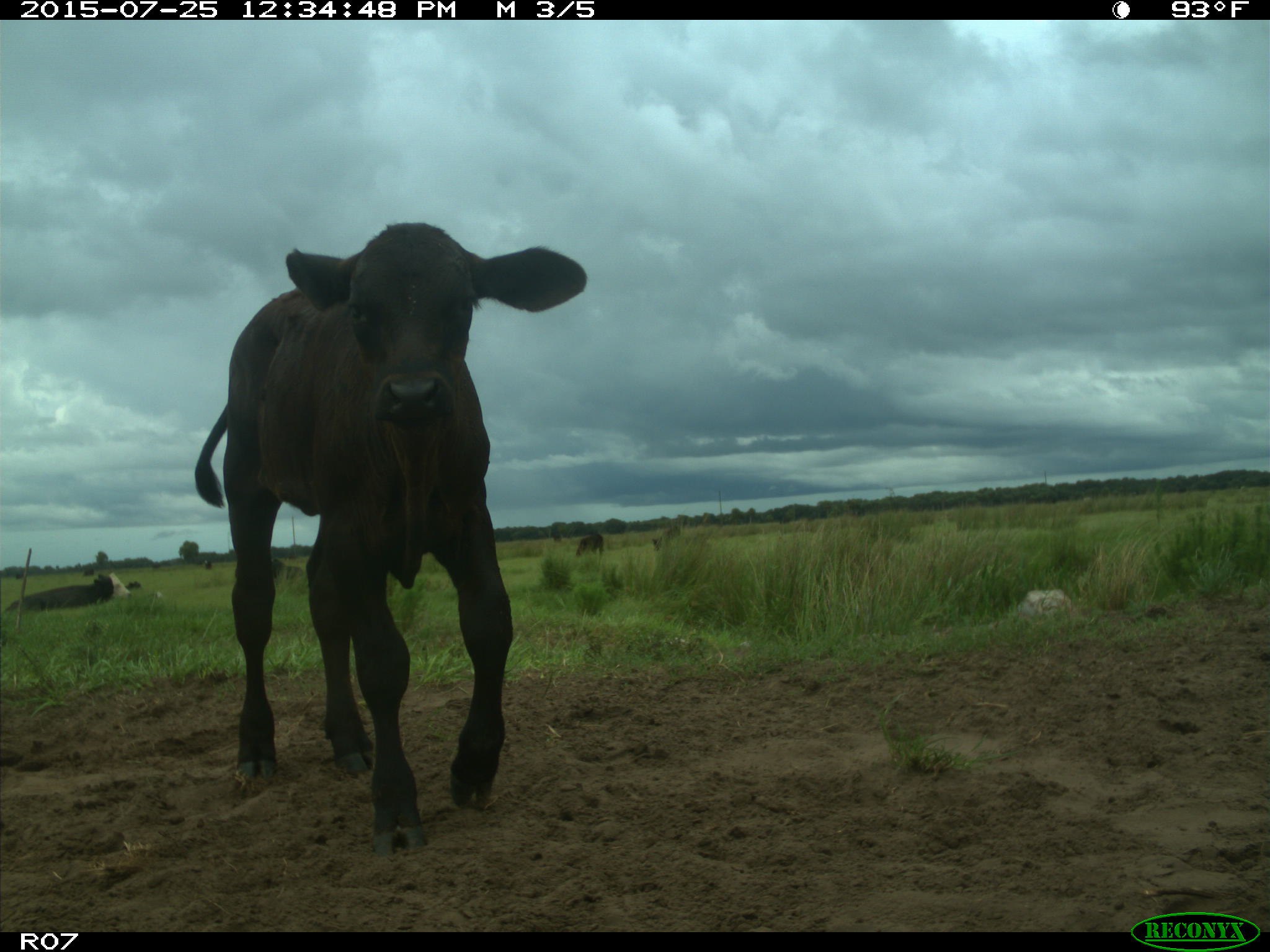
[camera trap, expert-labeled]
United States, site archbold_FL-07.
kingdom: Animalia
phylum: Chordata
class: Mammalia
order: Artiodactyla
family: Bovidae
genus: Bos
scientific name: Bos taurus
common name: domestic cow